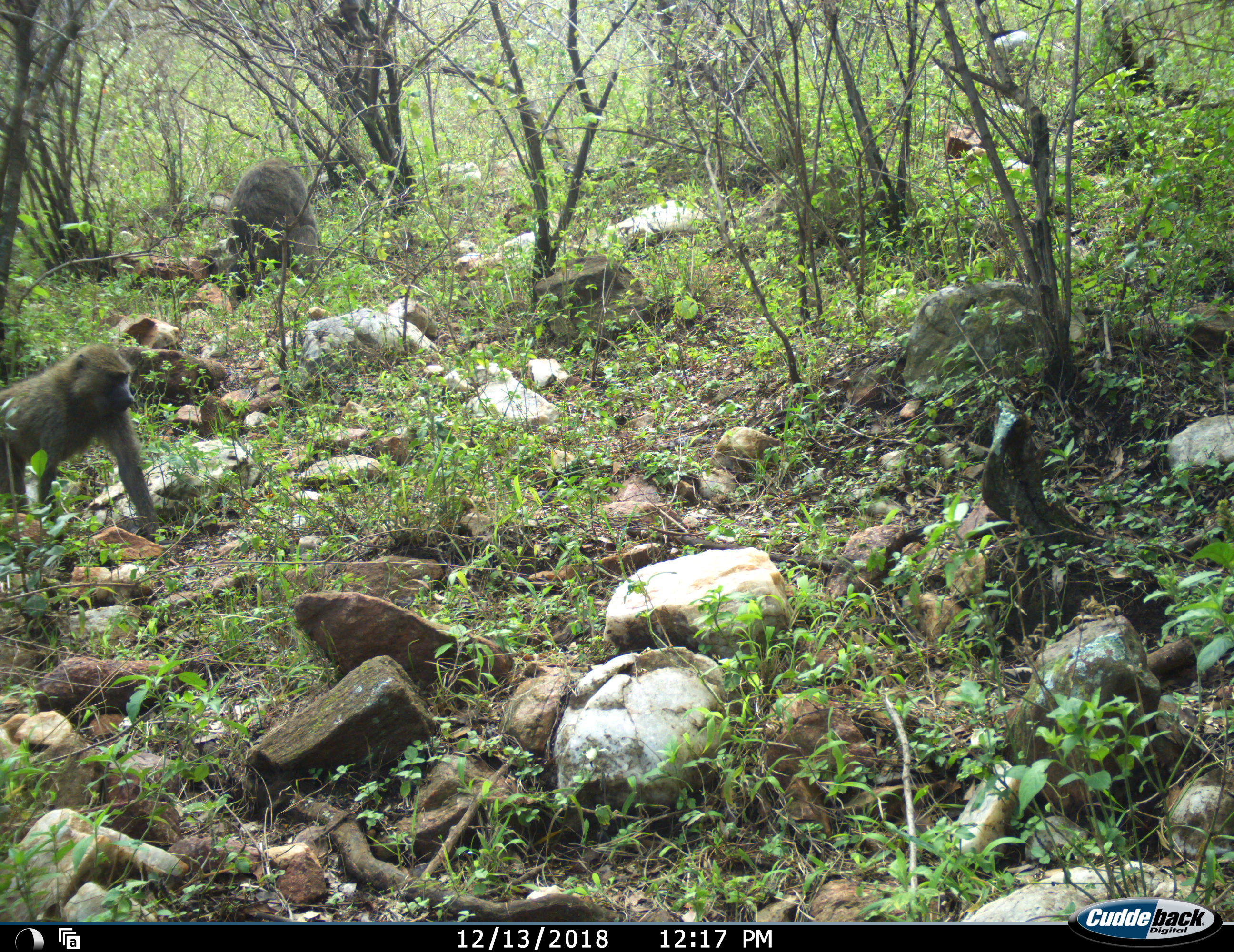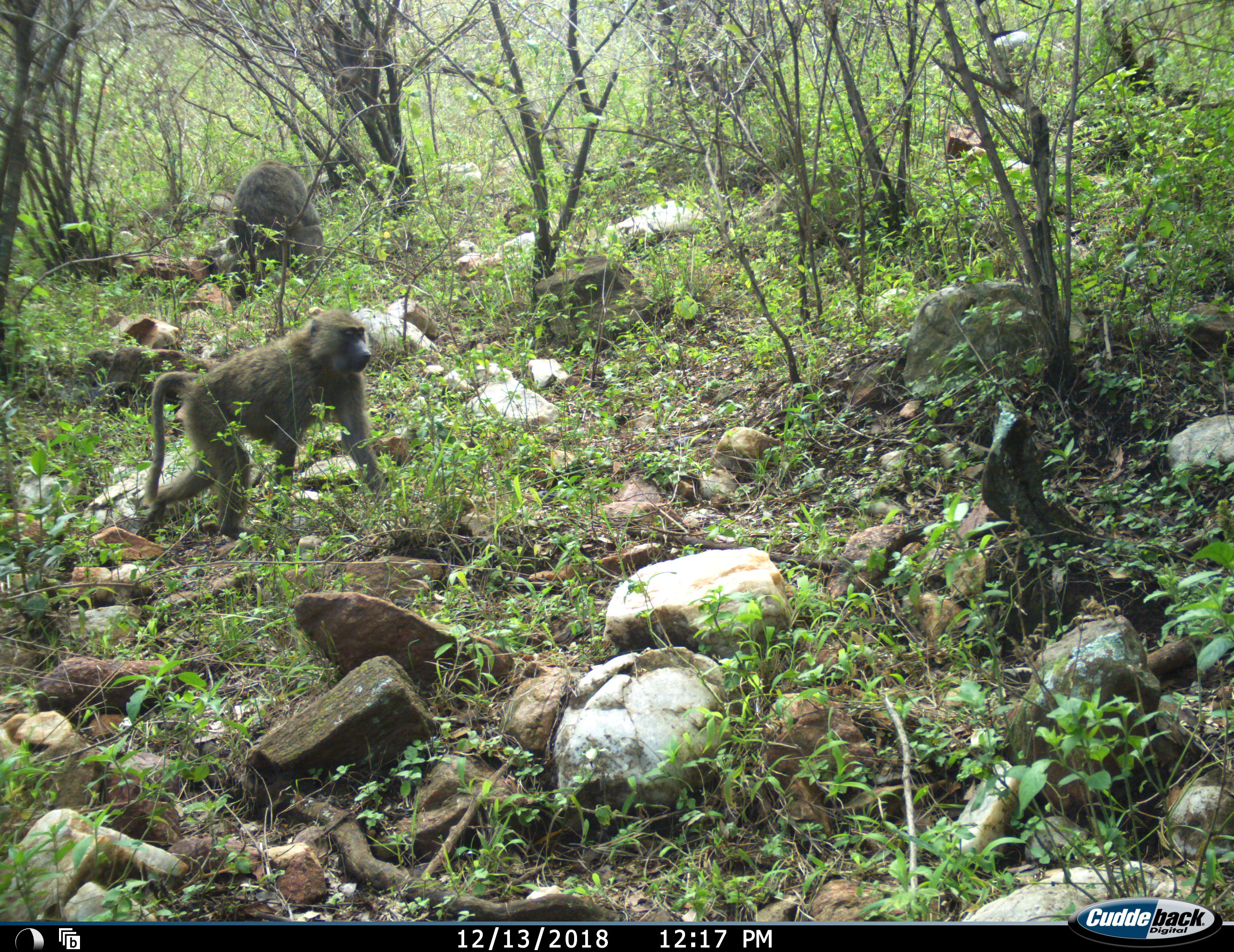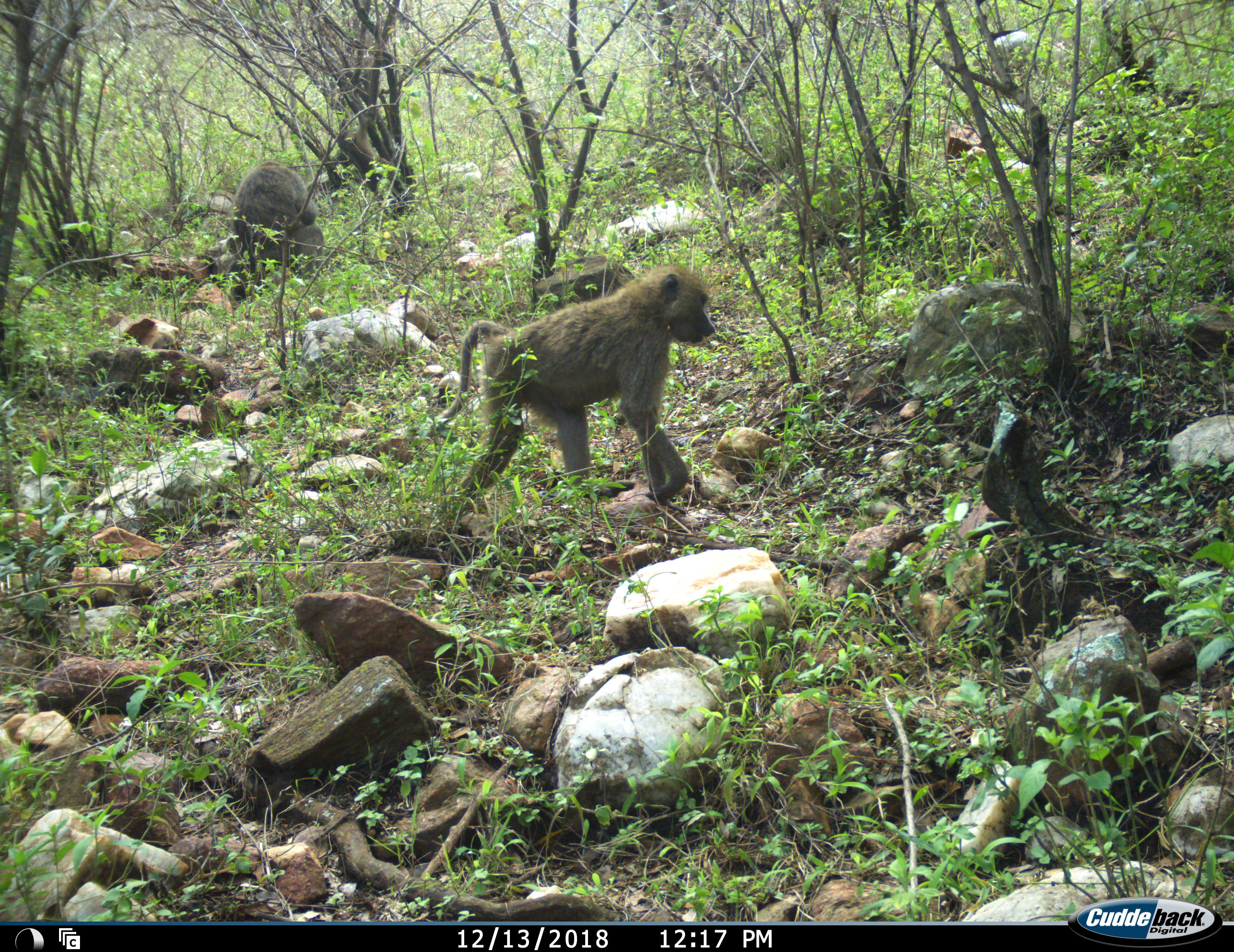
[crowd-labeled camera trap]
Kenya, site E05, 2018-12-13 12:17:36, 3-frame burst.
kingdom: Animalia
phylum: Chordata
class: Mammalia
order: Primates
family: Cercopithecidae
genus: Papio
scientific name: Papio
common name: baboon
Baboon (Papio), count 3. Behavior (volunteer vote fractions): standing 10%, resting 50%, moving 90%, interacting 0%. Young present (vote fraction): 10%. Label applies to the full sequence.